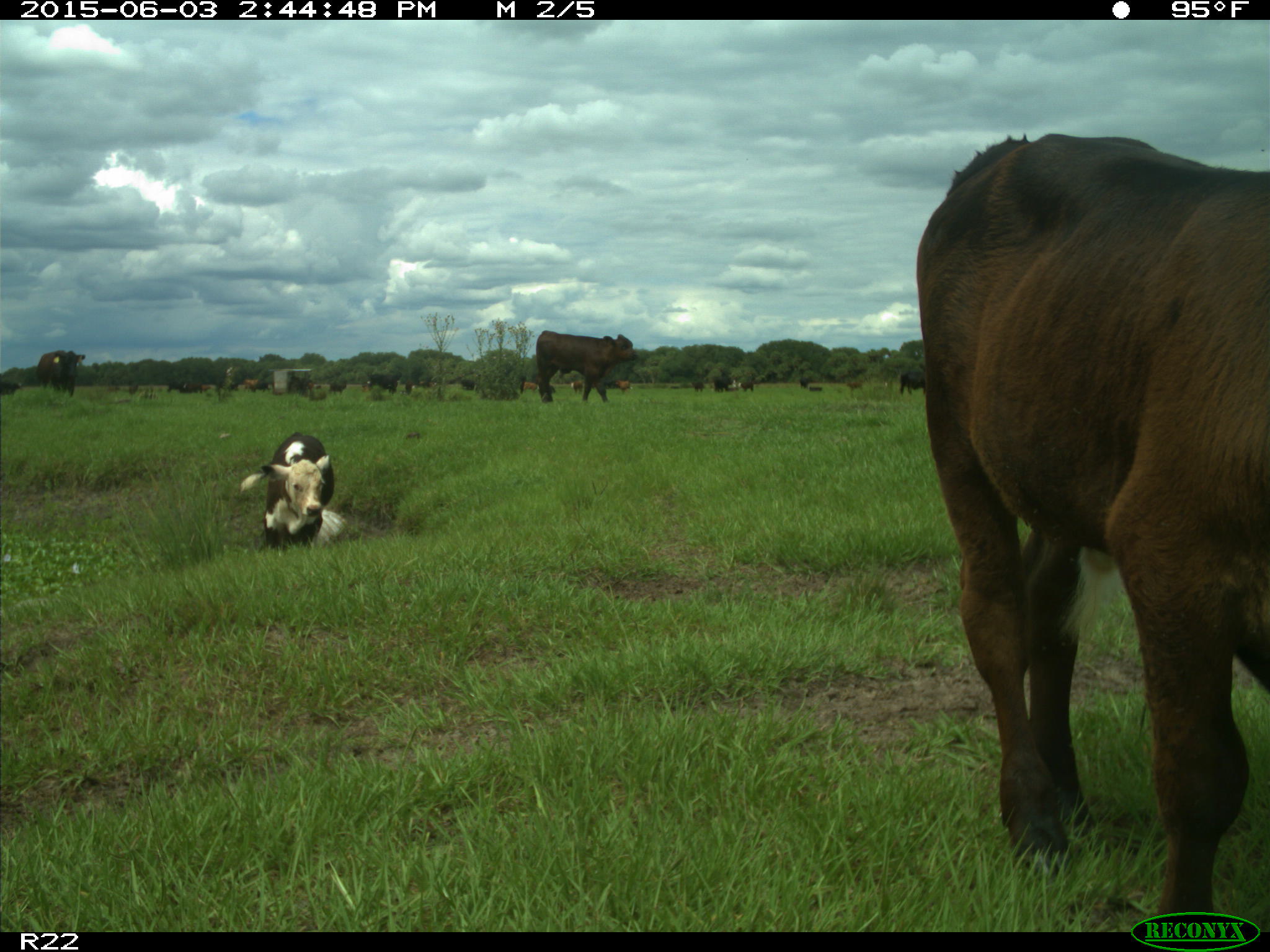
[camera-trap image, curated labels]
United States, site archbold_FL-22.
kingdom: Animalia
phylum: Chordata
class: Mammalia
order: Artiodactyla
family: Bovidae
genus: Bos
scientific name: Bos taurus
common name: domestic cow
Bos taurus (domestic cow).